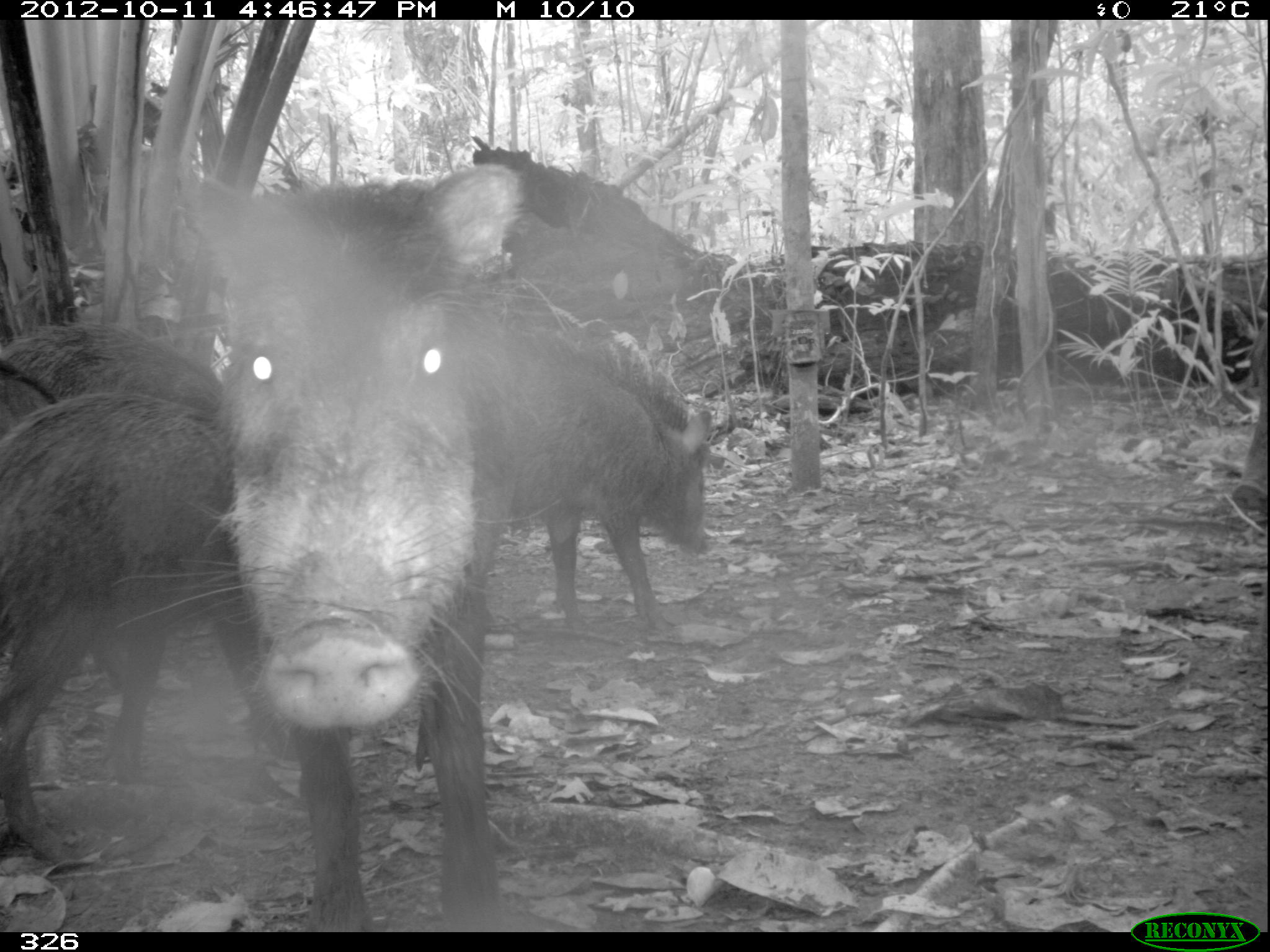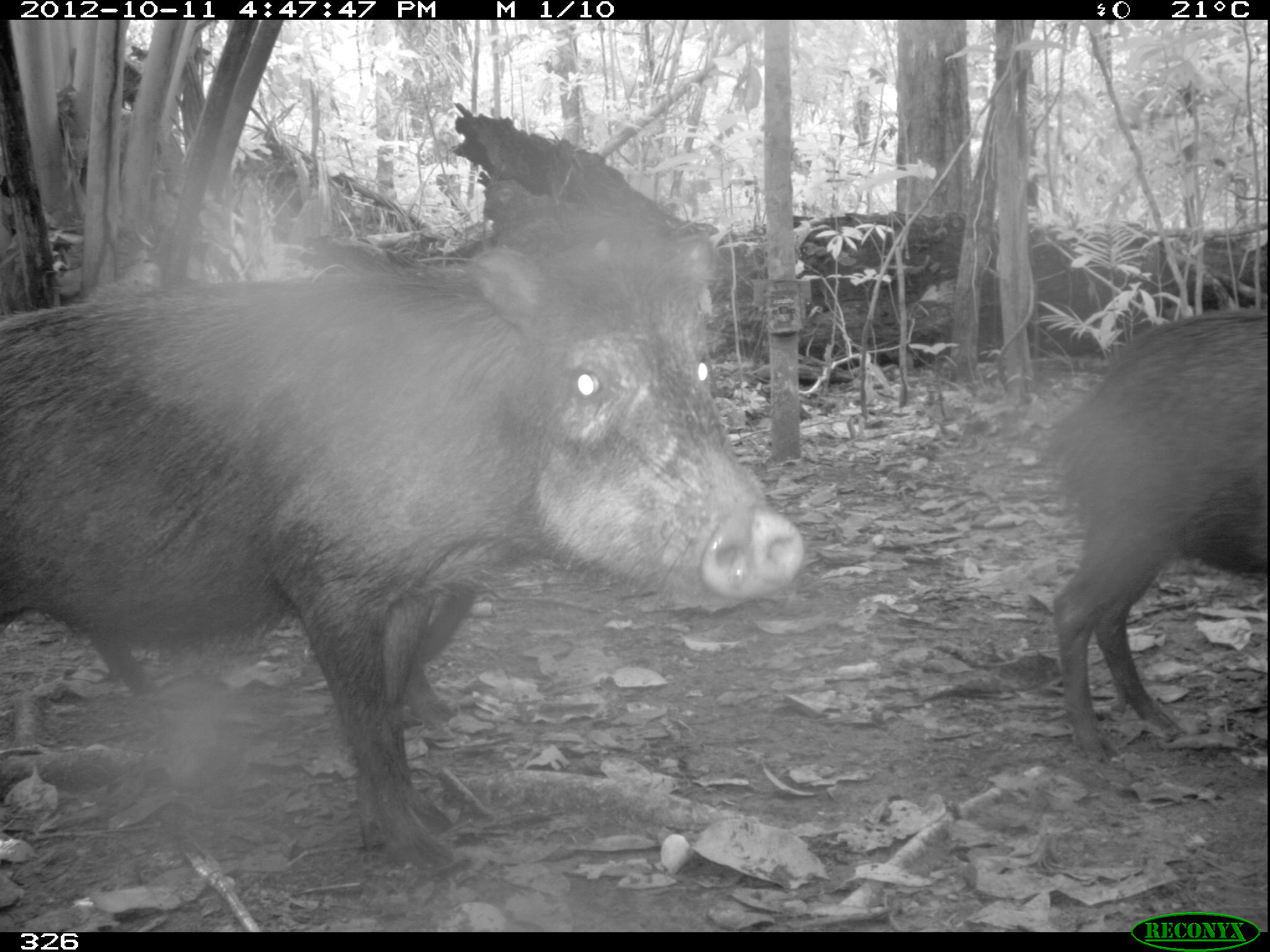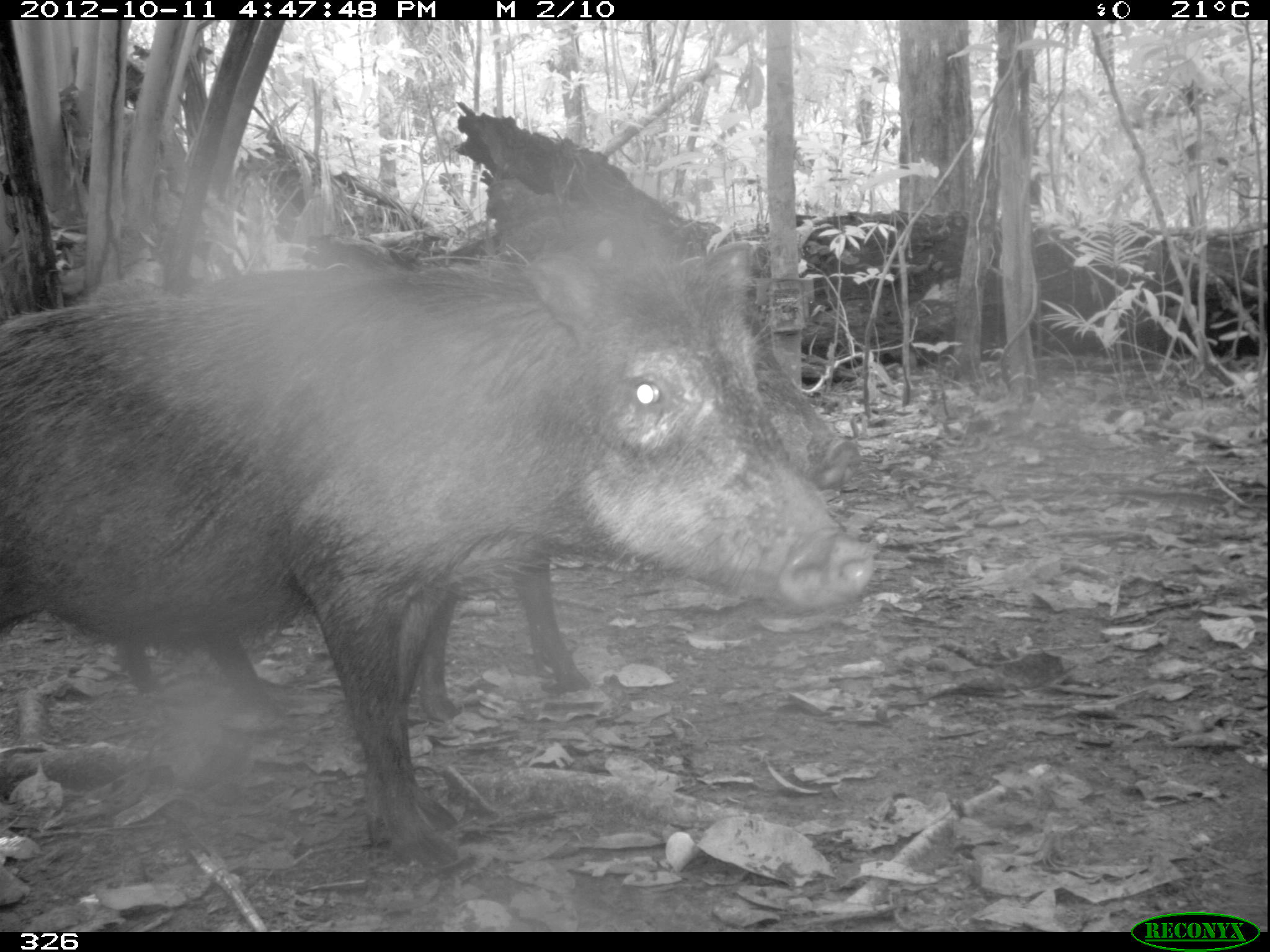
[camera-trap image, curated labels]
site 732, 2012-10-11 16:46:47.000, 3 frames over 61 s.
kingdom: Animalia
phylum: Chordata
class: Mammalia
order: Artiodactyla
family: Tayassuidae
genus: Tayassu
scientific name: Tayassu pecari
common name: white-lipped peccary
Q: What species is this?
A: Tayassu pecari (white-lipped peccary).